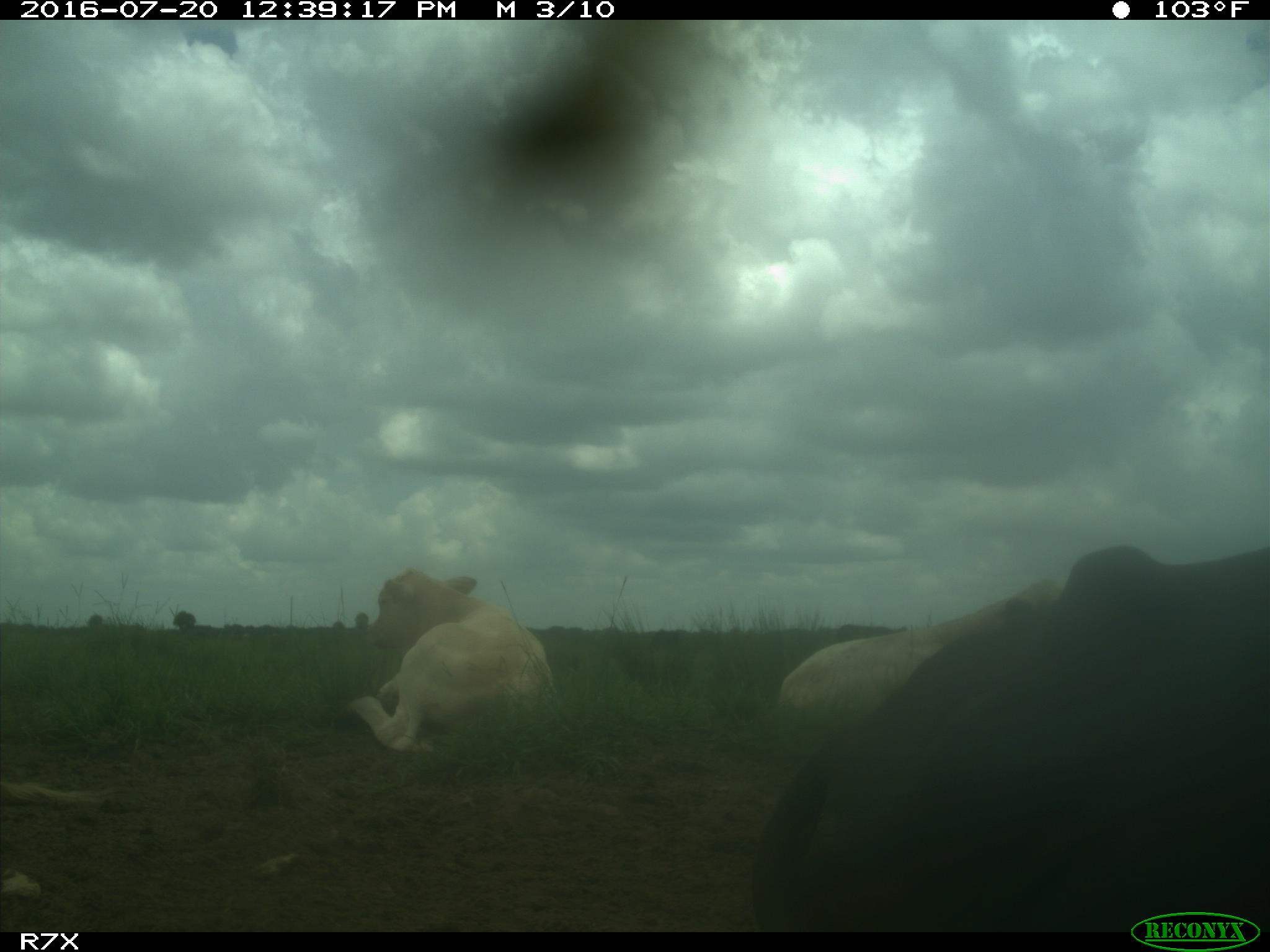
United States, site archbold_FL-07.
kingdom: Animalia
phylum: Chordata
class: Mammalia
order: Artiodactyla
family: Bovidae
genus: Bos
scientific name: Bos taurus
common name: domestic cow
Bos taurus (domestic cow).